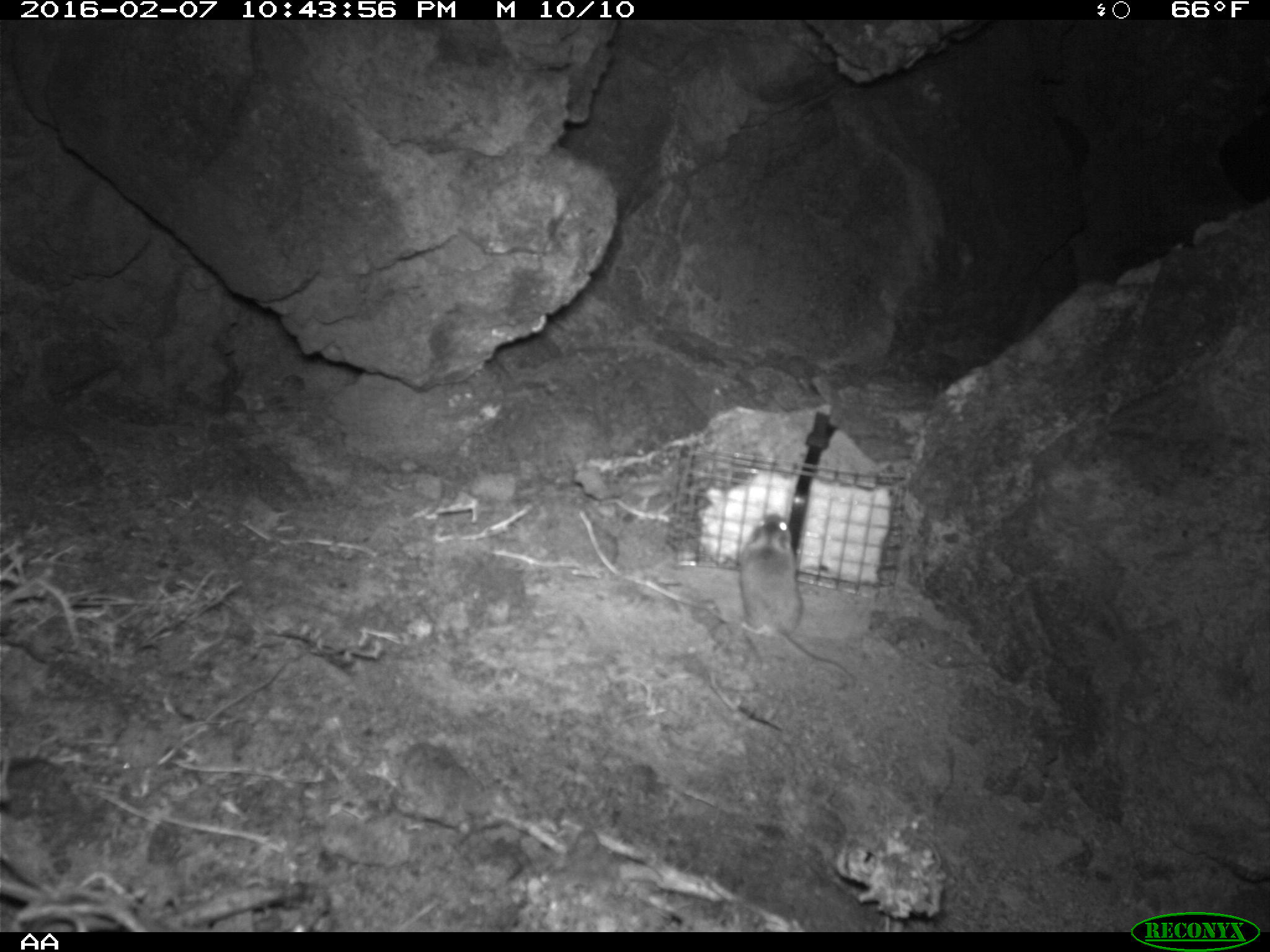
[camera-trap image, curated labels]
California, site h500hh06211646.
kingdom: Animalia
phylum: Chordata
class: Mammalia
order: Rodentia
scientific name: Rodentia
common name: rodent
Rodent (Rodentia).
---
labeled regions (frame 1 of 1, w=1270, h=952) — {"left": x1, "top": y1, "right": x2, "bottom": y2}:
rodent: {"left": 737, "top": 512, "right": 855, "bottom": 680}